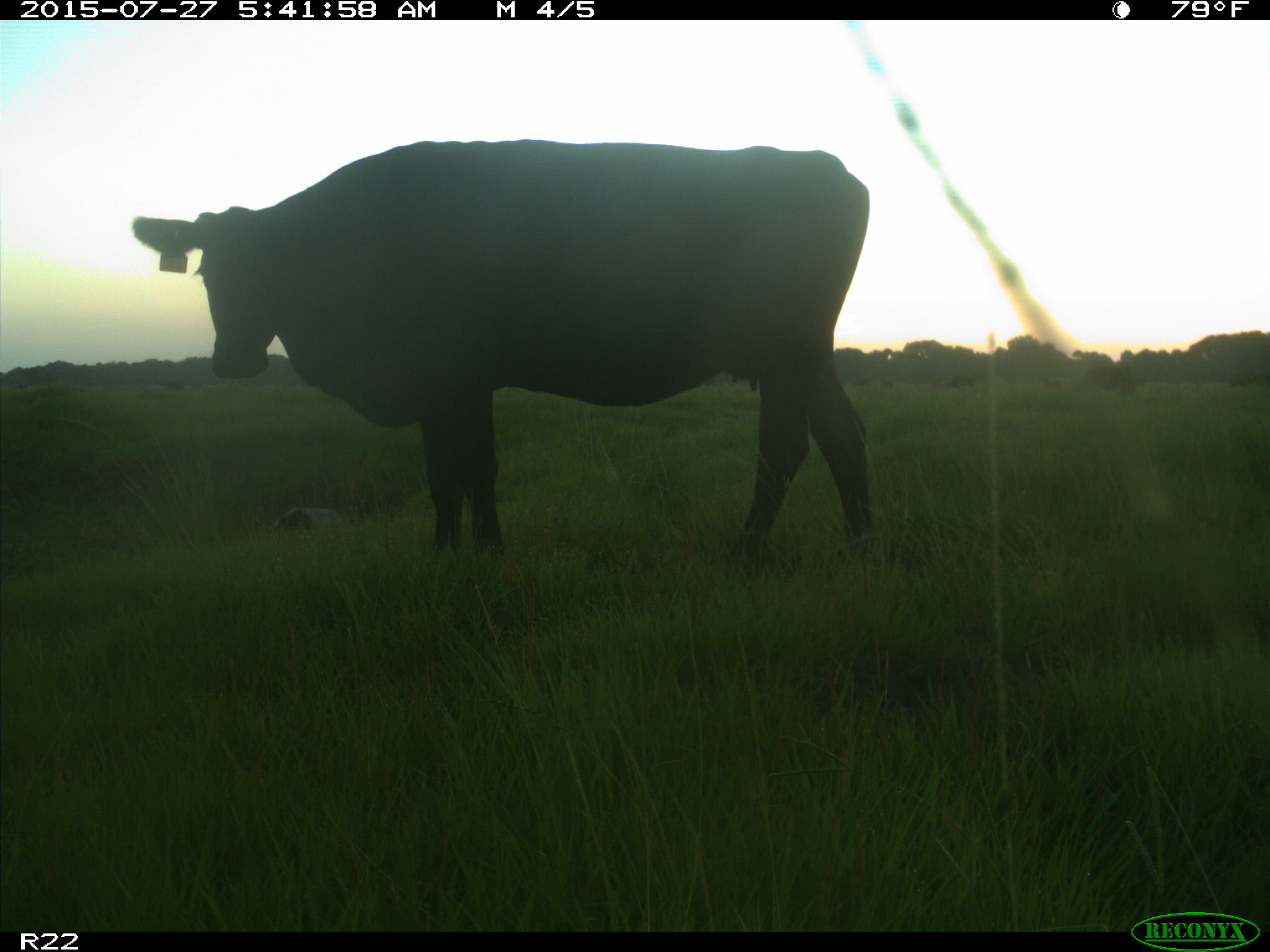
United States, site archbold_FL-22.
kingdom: Animalia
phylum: Chordata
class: Mammalia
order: Artiodactyla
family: Suidae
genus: Sus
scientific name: Sus scrofa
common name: wild boar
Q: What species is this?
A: Sus scrofa (wild boar).